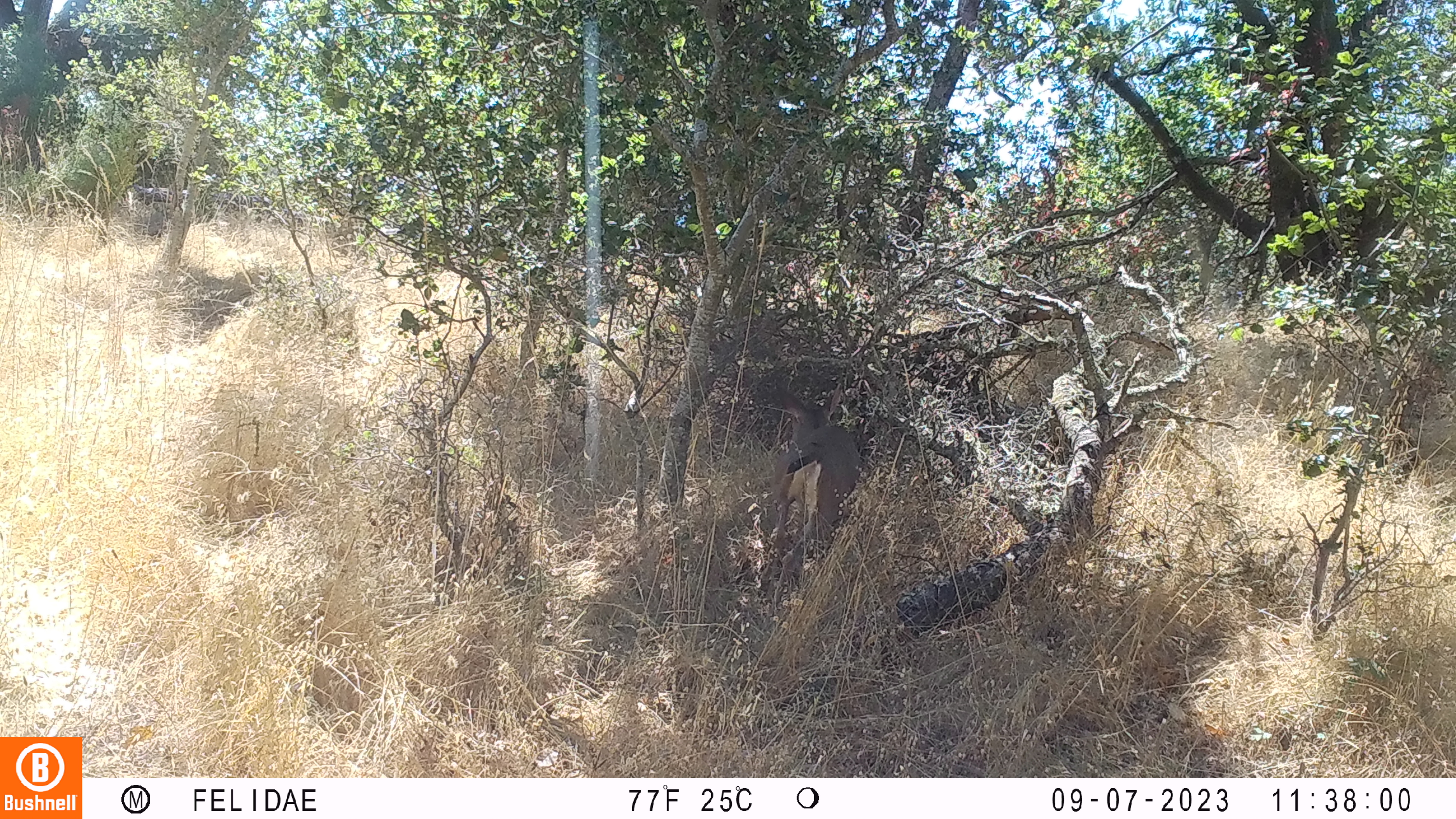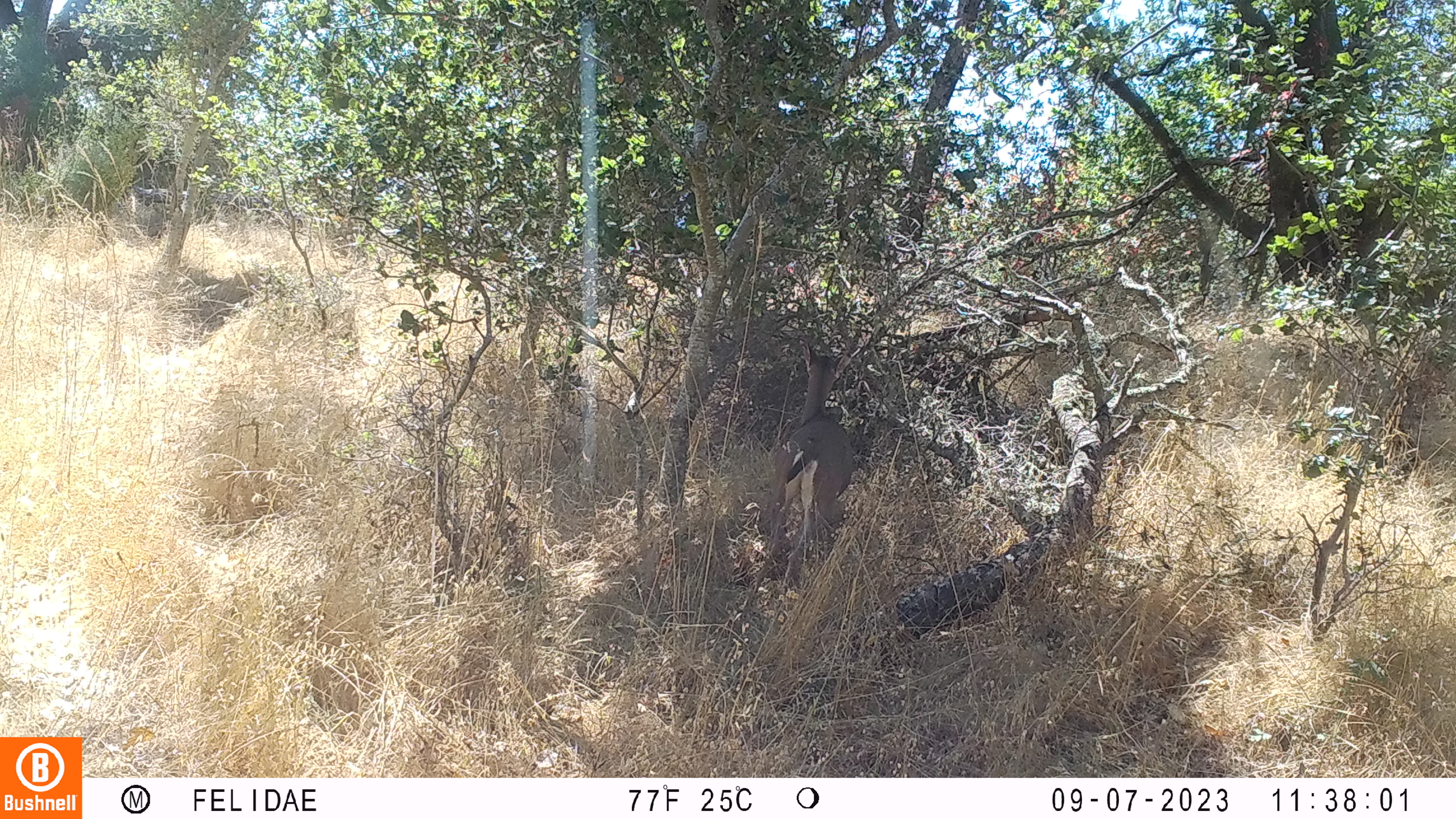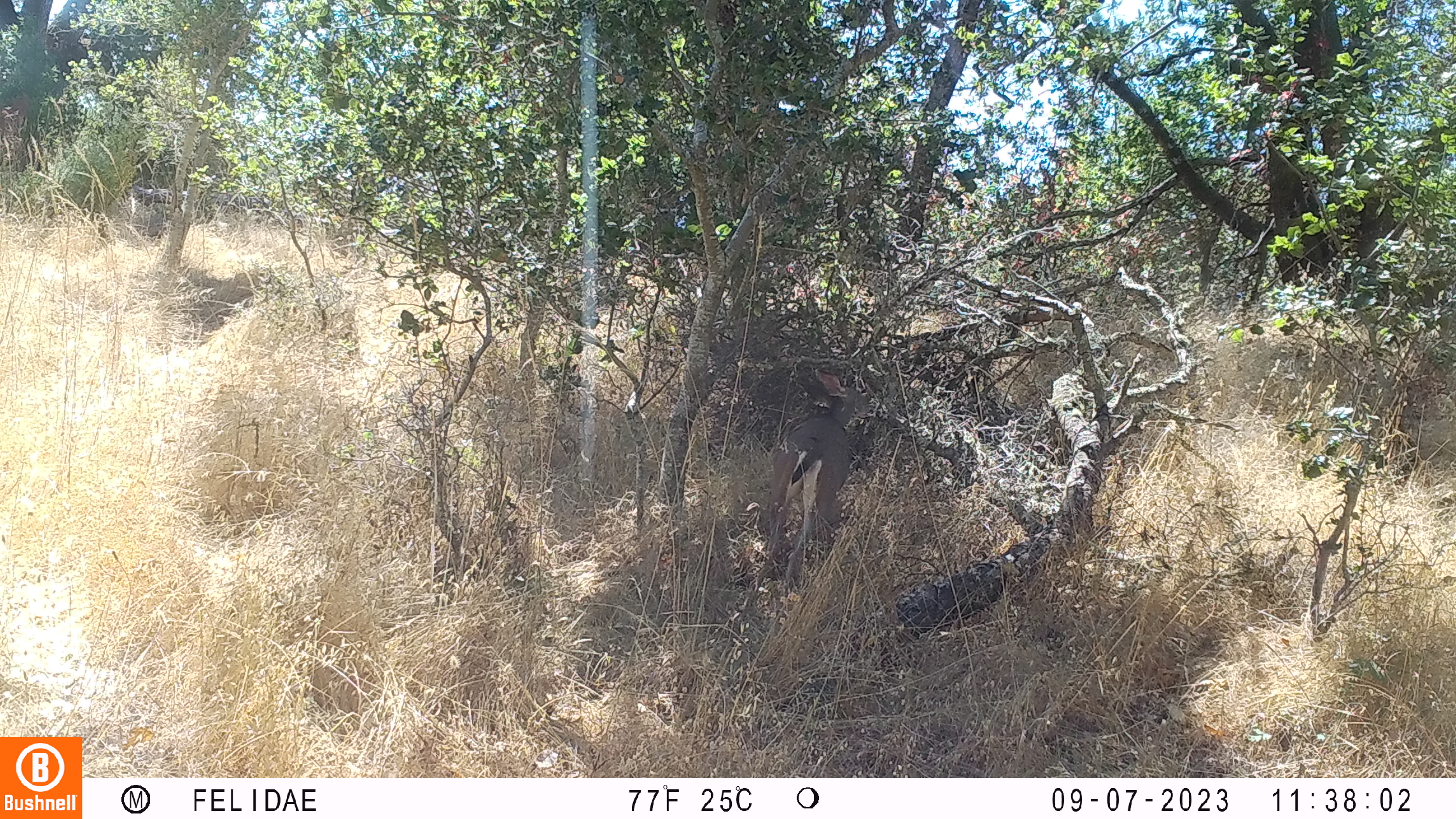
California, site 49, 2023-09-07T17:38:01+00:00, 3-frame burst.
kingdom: Animalia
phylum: Chordata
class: Mammalia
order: Artiodactyla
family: Cervidae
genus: Odocoileus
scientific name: Odocoileus hemionus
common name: mule deer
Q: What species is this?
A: Mule deer (Odocoileus hemionus).